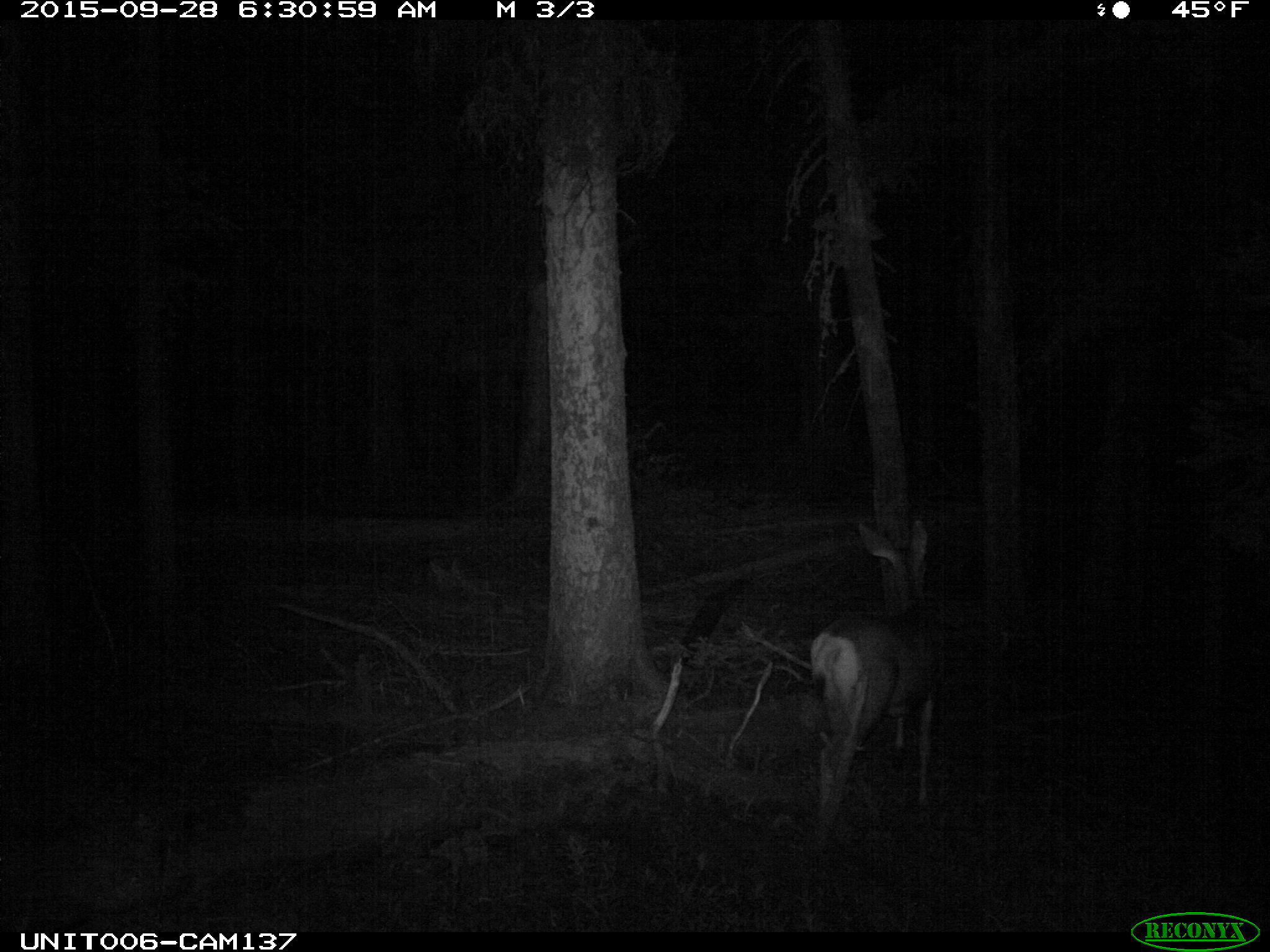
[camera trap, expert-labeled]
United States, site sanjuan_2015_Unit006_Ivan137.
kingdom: Animalia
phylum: Chordata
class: Mammalia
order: Artiodactyla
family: Cervidae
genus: Odocoileus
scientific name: Odocoileus hemionus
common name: mule deer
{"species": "Odocoileus hemionus (mule deer)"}